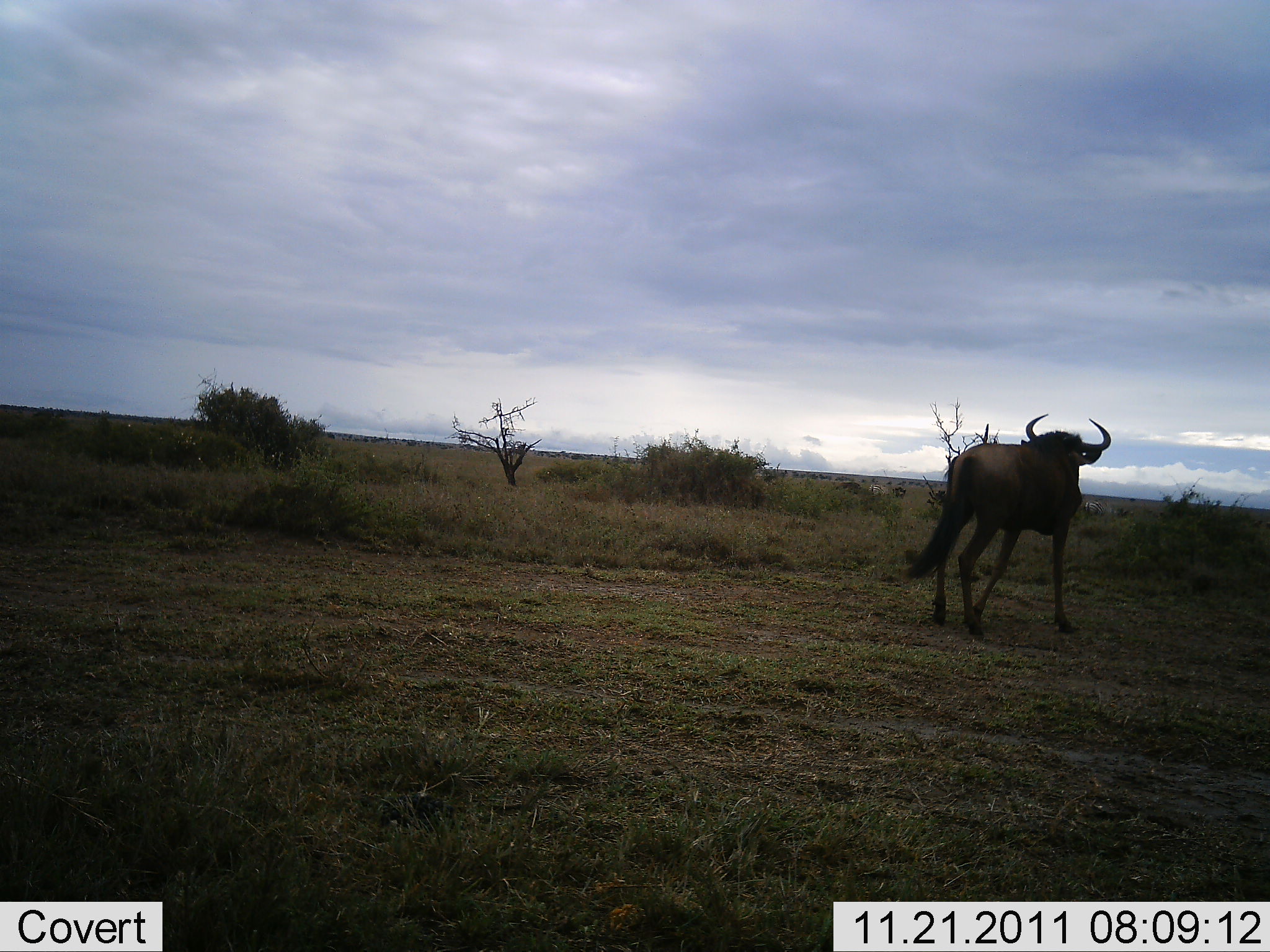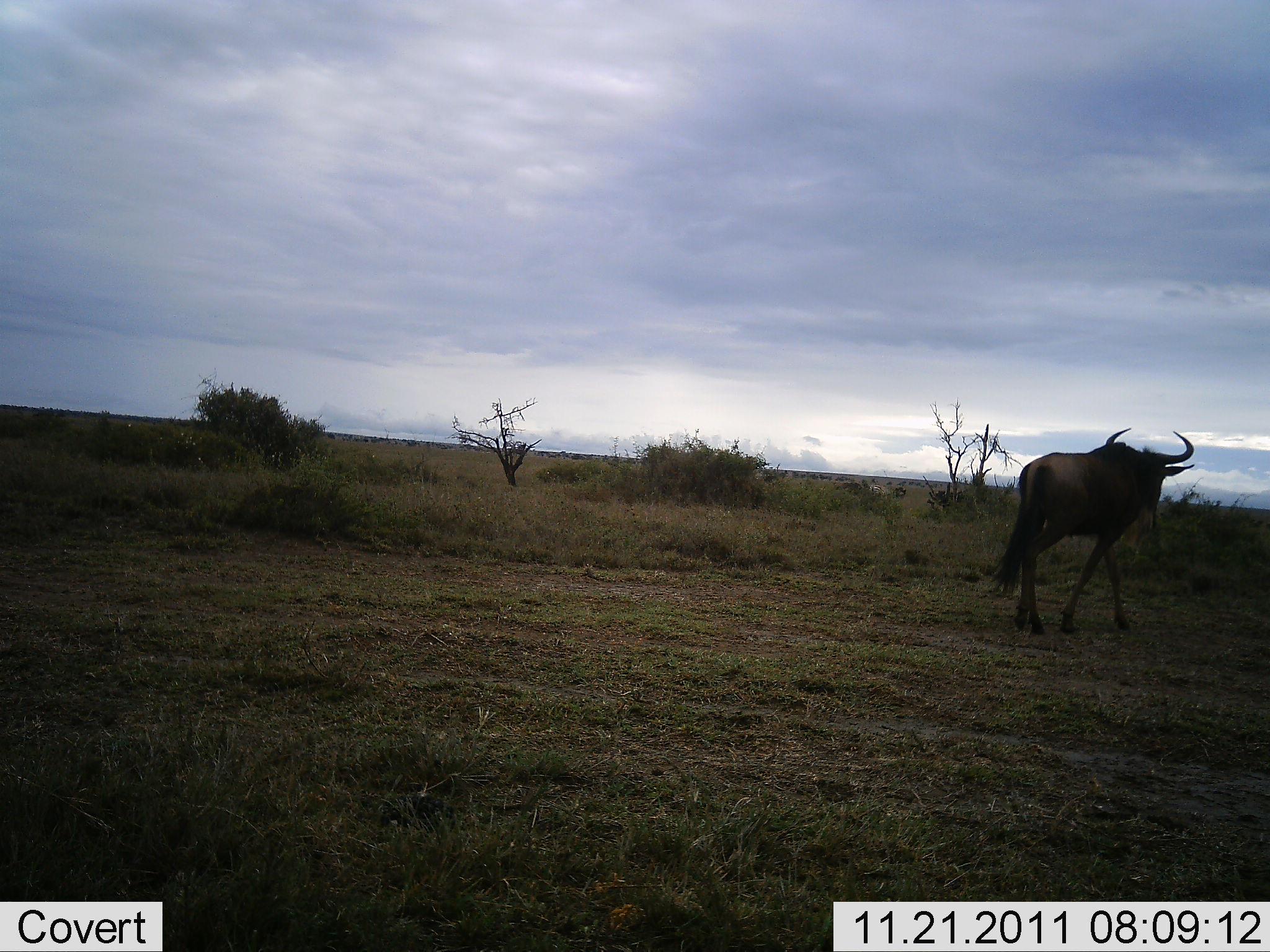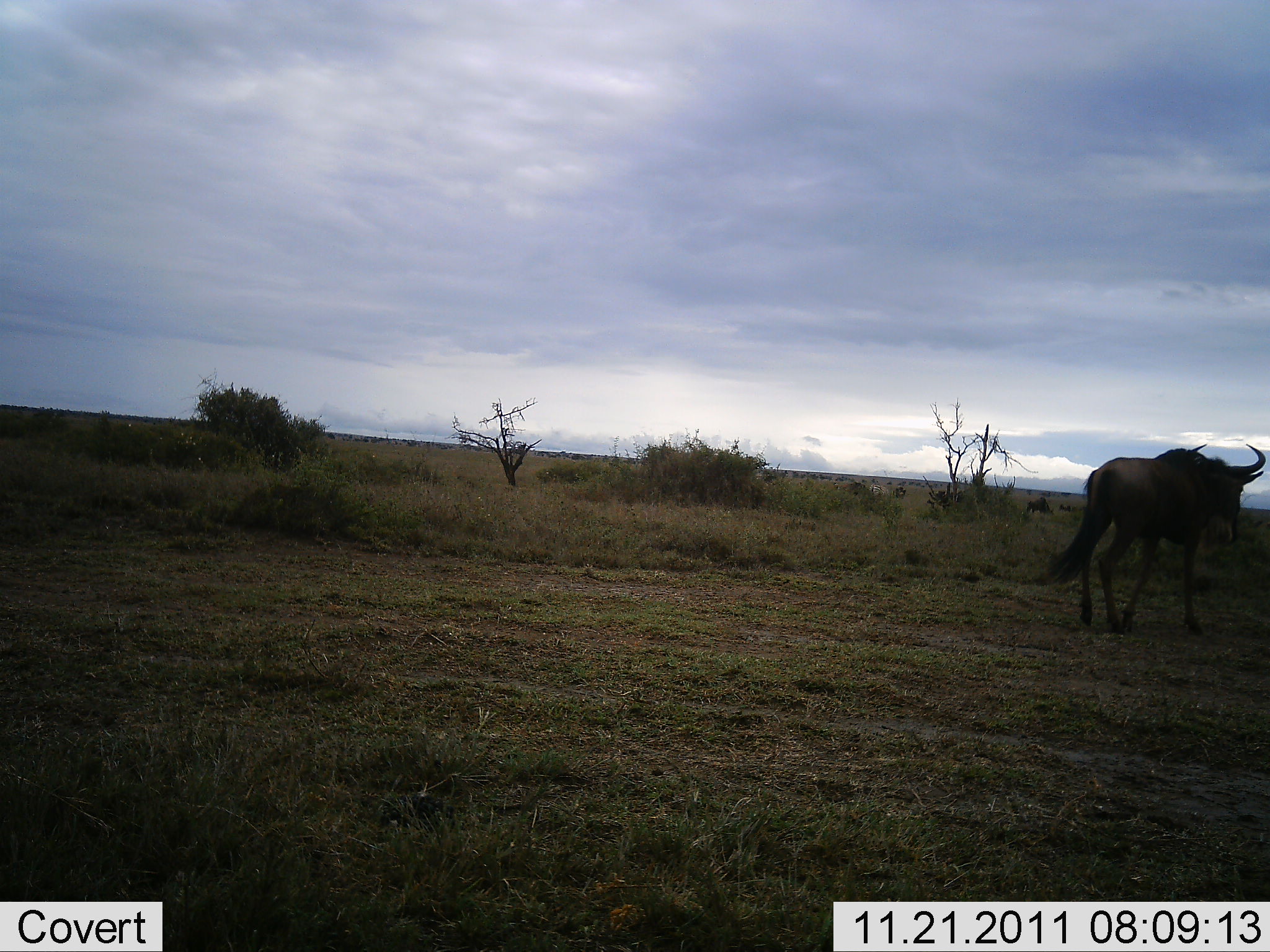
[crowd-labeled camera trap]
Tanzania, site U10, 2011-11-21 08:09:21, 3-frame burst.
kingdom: Animalia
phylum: Chordata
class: Mammalia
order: Artiodactyla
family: Bovidae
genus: Connochaetes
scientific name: Connochaetes taurinus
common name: blue wildebeest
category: wildebeest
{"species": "wildebeest (blue wildebeest) (Connochaetes taurinus)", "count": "1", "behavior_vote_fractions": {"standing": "0%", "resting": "0%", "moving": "100%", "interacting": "0%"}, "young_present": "0%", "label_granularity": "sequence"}